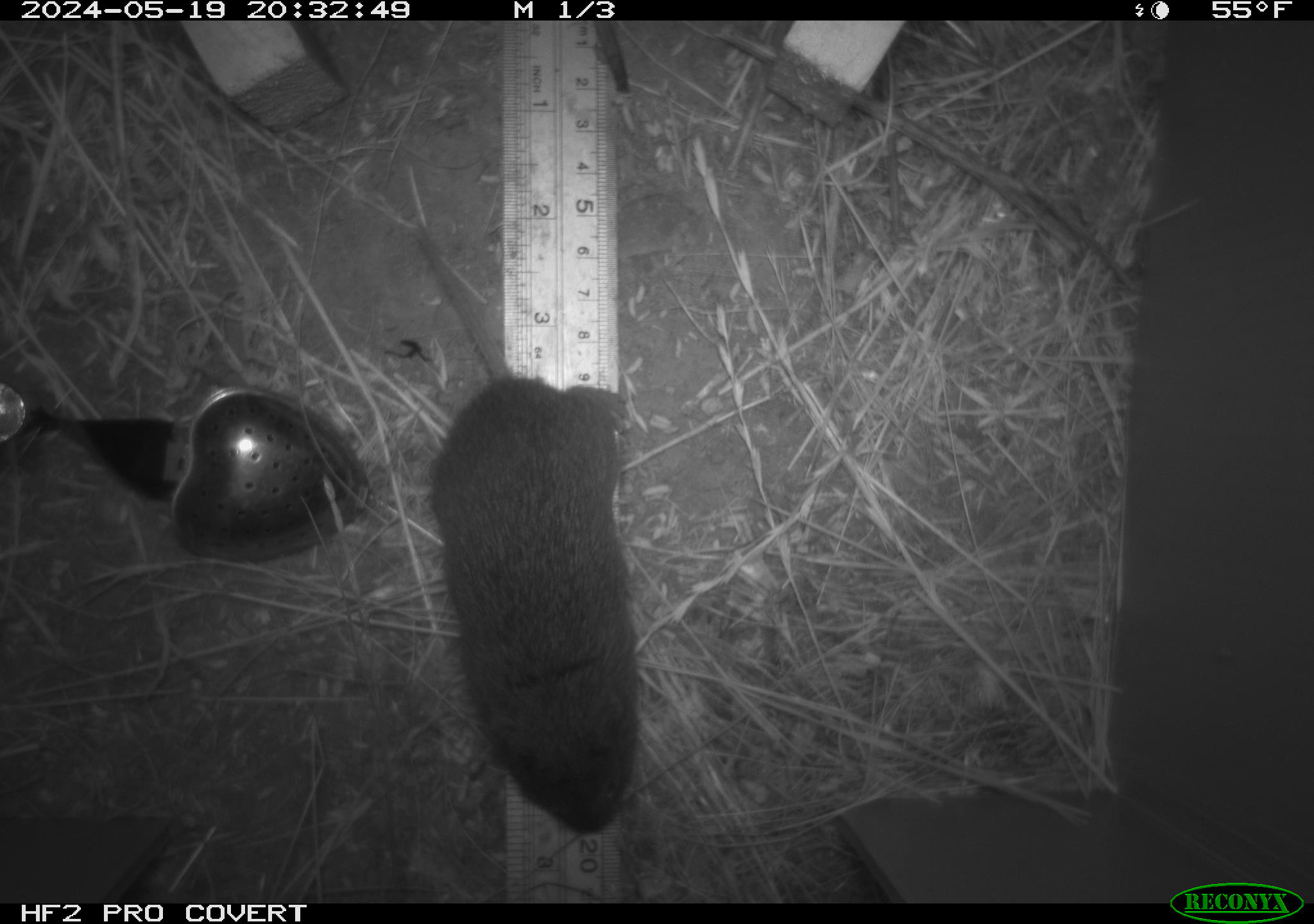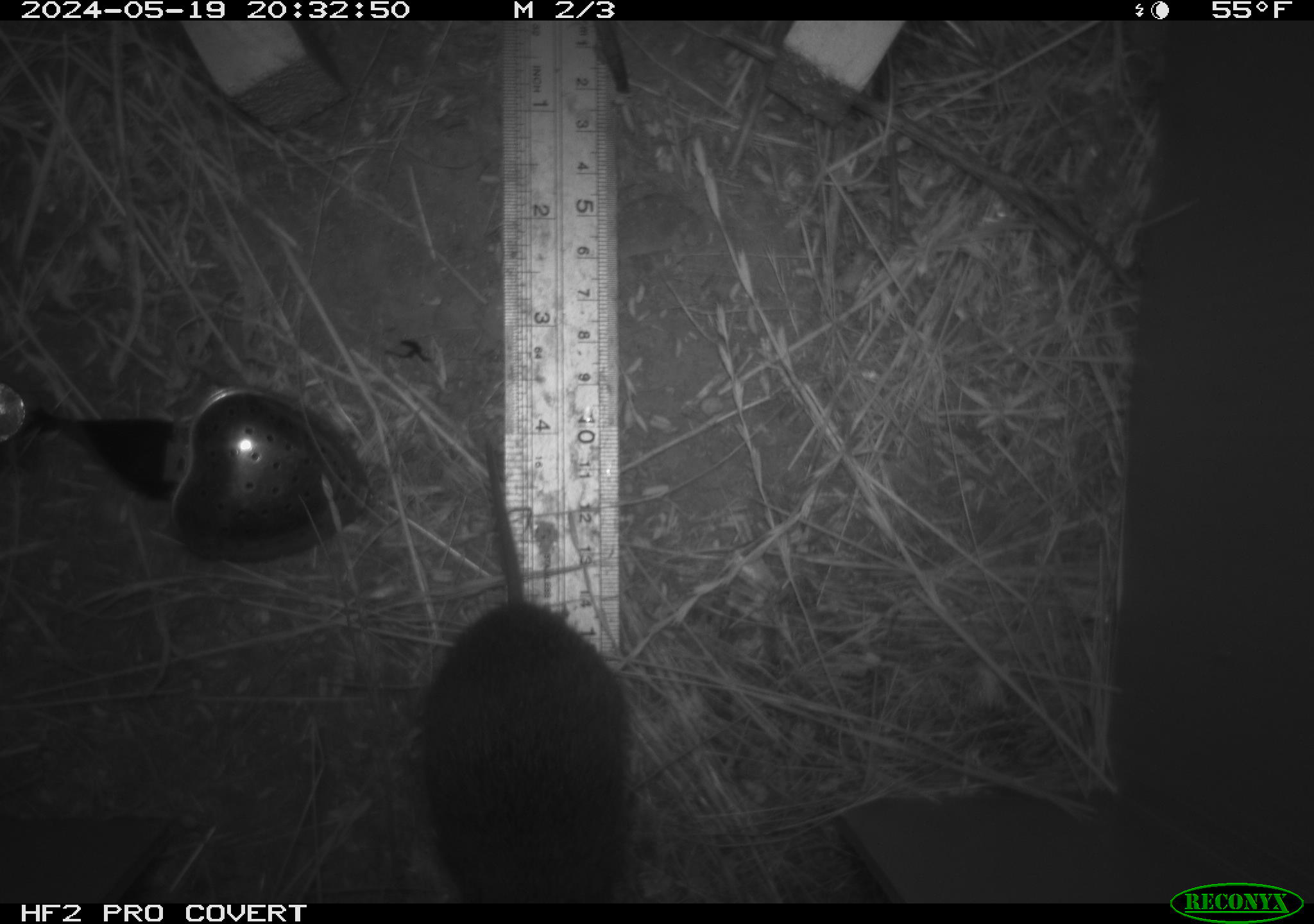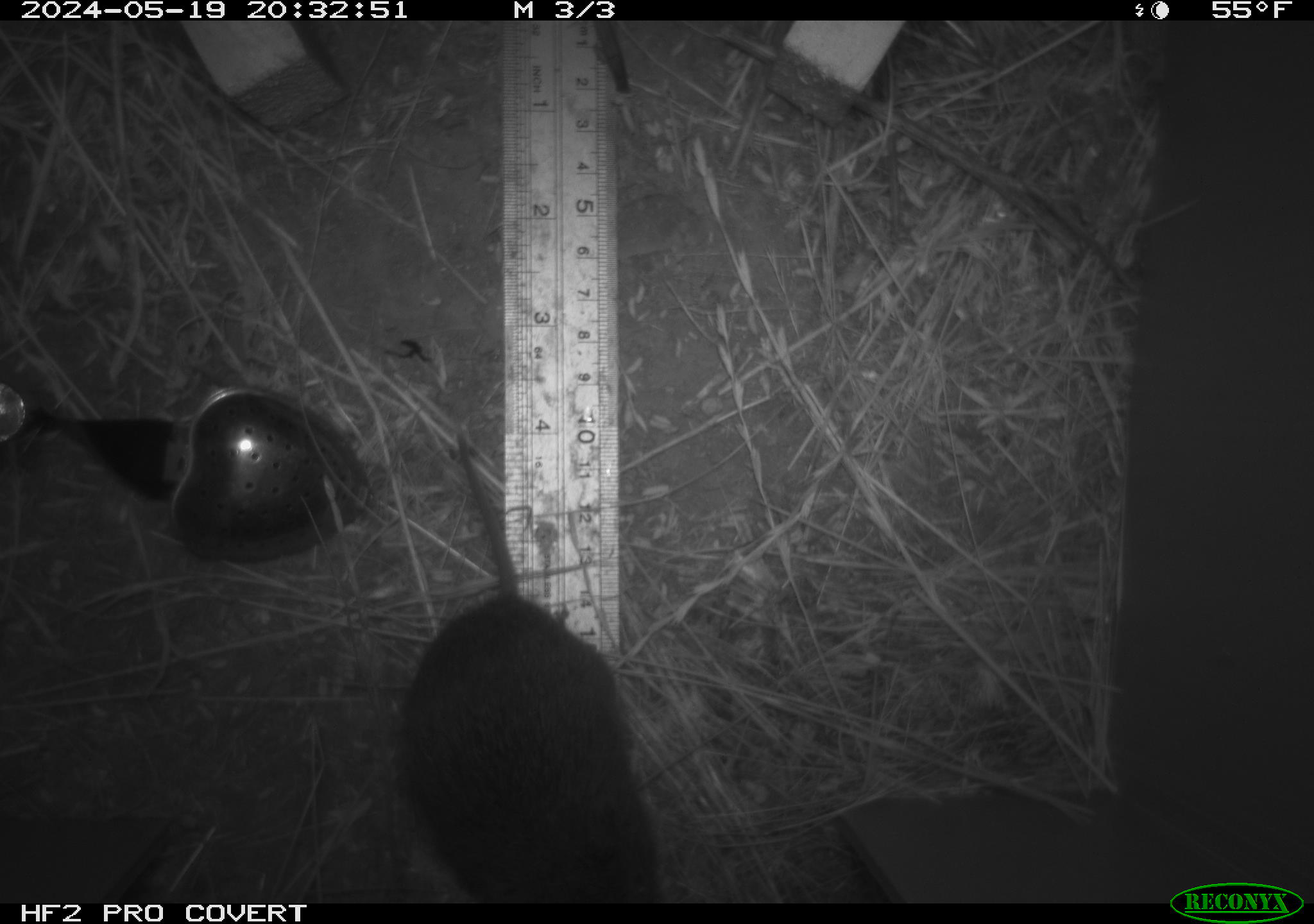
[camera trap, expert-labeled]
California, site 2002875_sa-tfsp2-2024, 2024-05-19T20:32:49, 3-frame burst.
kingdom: Animalia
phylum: Chordata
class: Mammalia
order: Rodentia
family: Cricetidae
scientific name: Arvicolinae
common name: voles, lemmings, and muskrats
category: arvicolinae subfamily